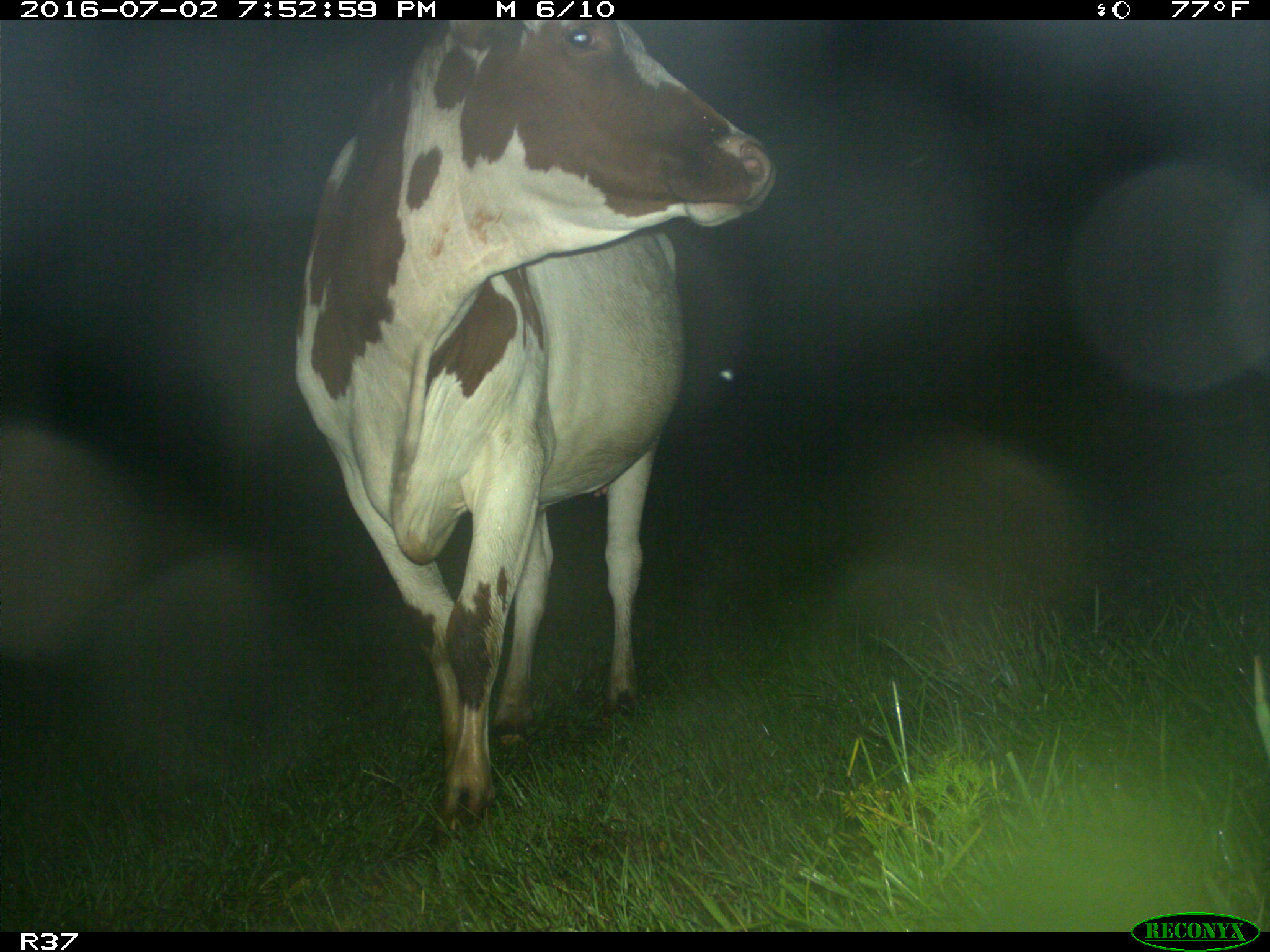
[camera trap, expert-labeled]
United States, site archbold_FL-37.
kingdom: Animalia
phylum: Chordata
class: Mammalia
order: Artiodactyla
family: Bovidae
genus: Bos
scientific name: Bos taurus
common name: domestic cow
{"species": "Bos taurus (domestic cow)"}